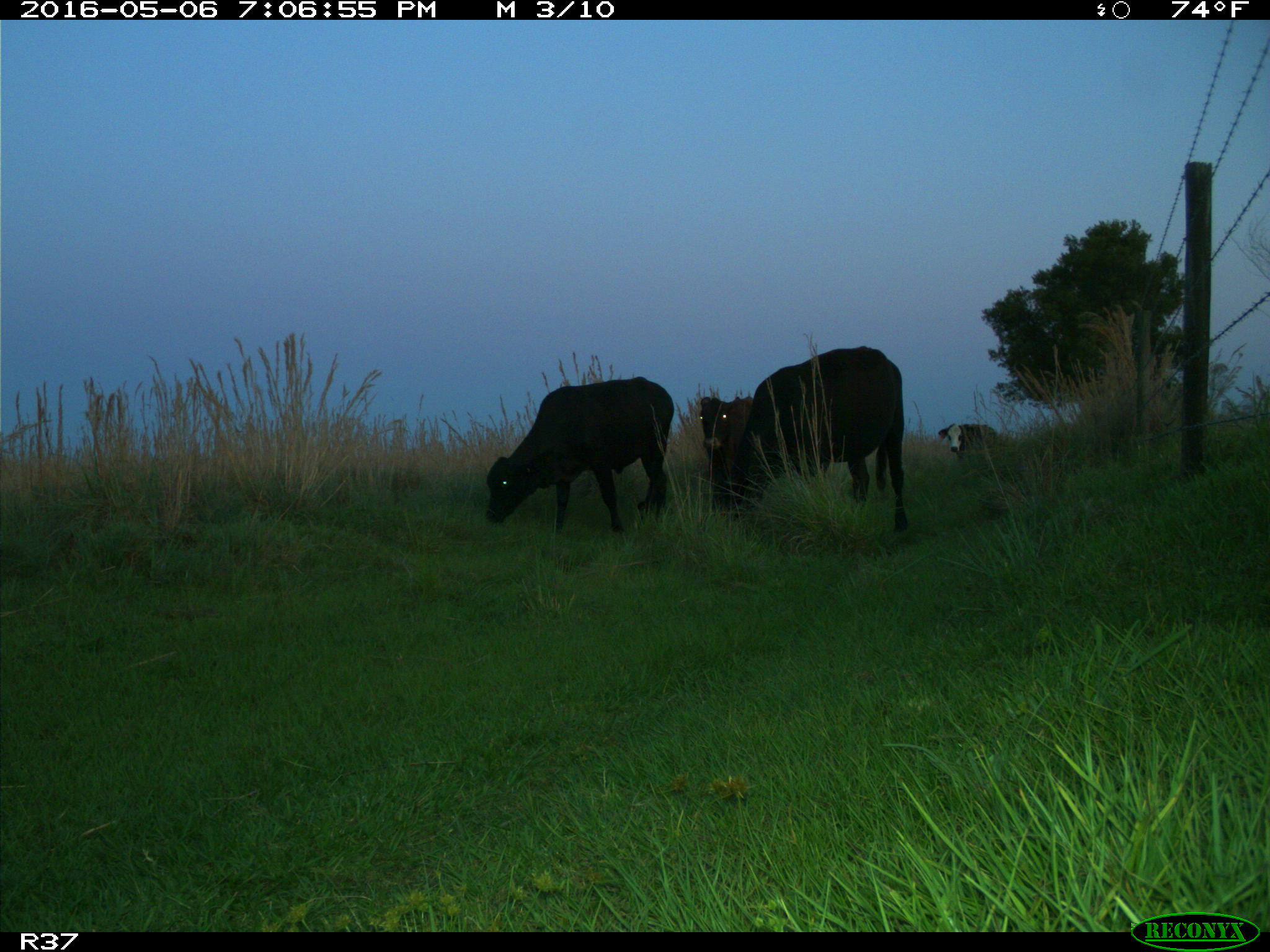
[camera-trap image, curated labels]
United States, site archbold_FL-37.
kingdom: Animalia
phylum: Chordata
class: Mammalia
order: Artiodactyla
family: Bovidae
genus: Bos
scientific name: Bos taurus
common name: domestic cow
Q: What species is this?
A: Bos taurus (domestic cow).